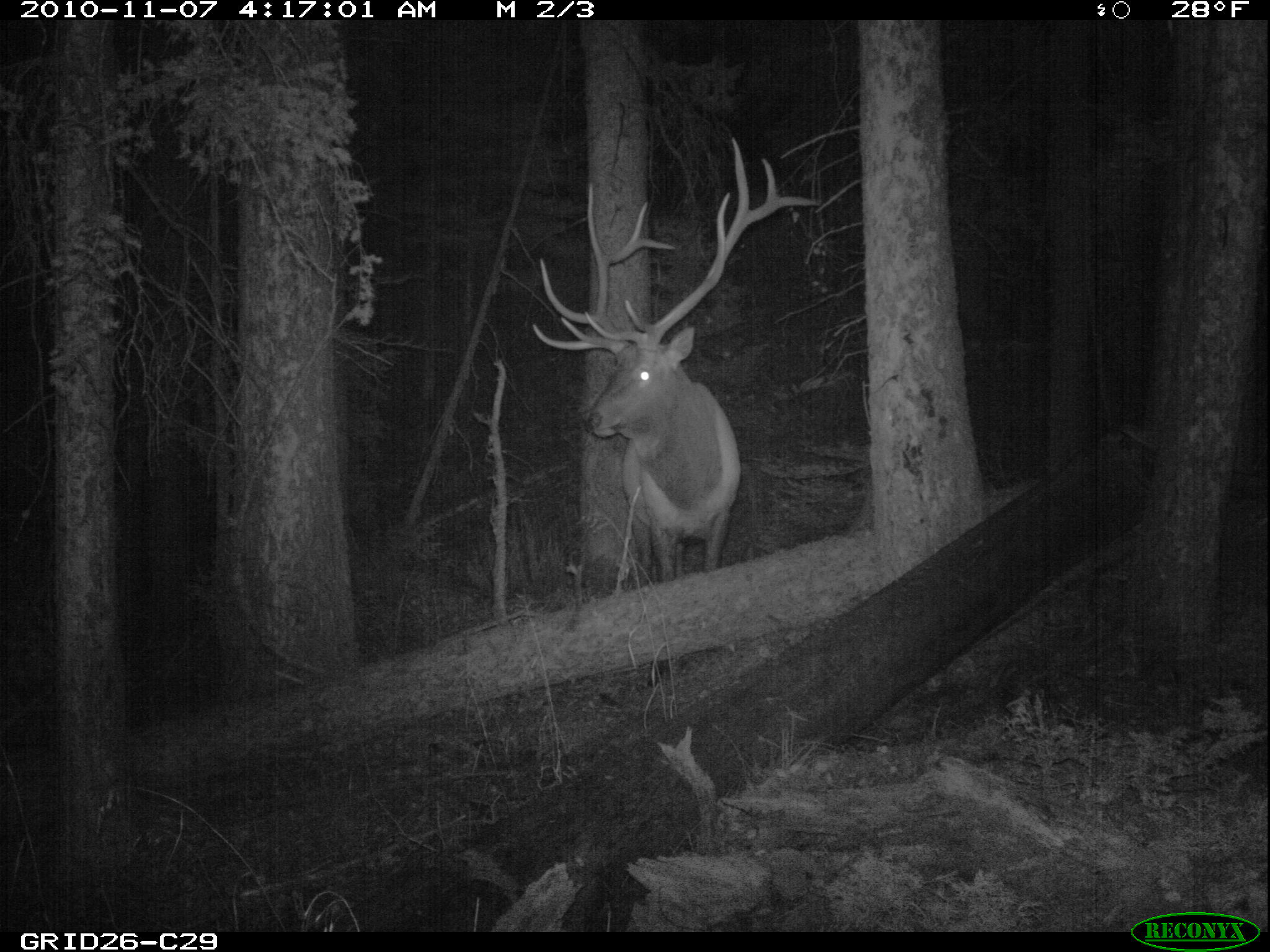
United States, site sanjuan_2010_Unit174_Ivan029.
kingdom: Animalia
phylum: Chordata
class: Mammalia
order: Artiodactyla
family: Cervidae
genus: Cervus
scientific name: Cervus elaphus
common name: red deer